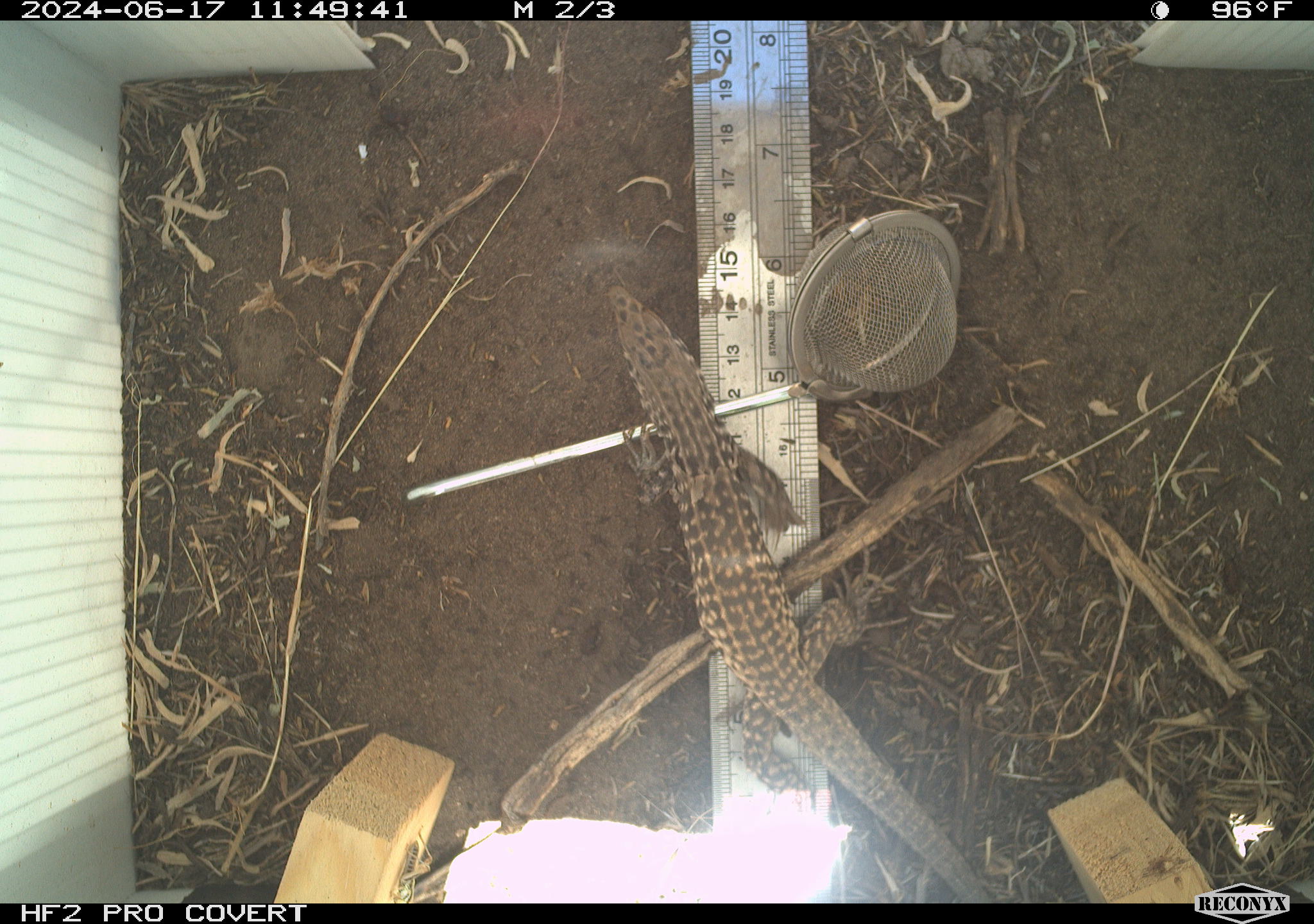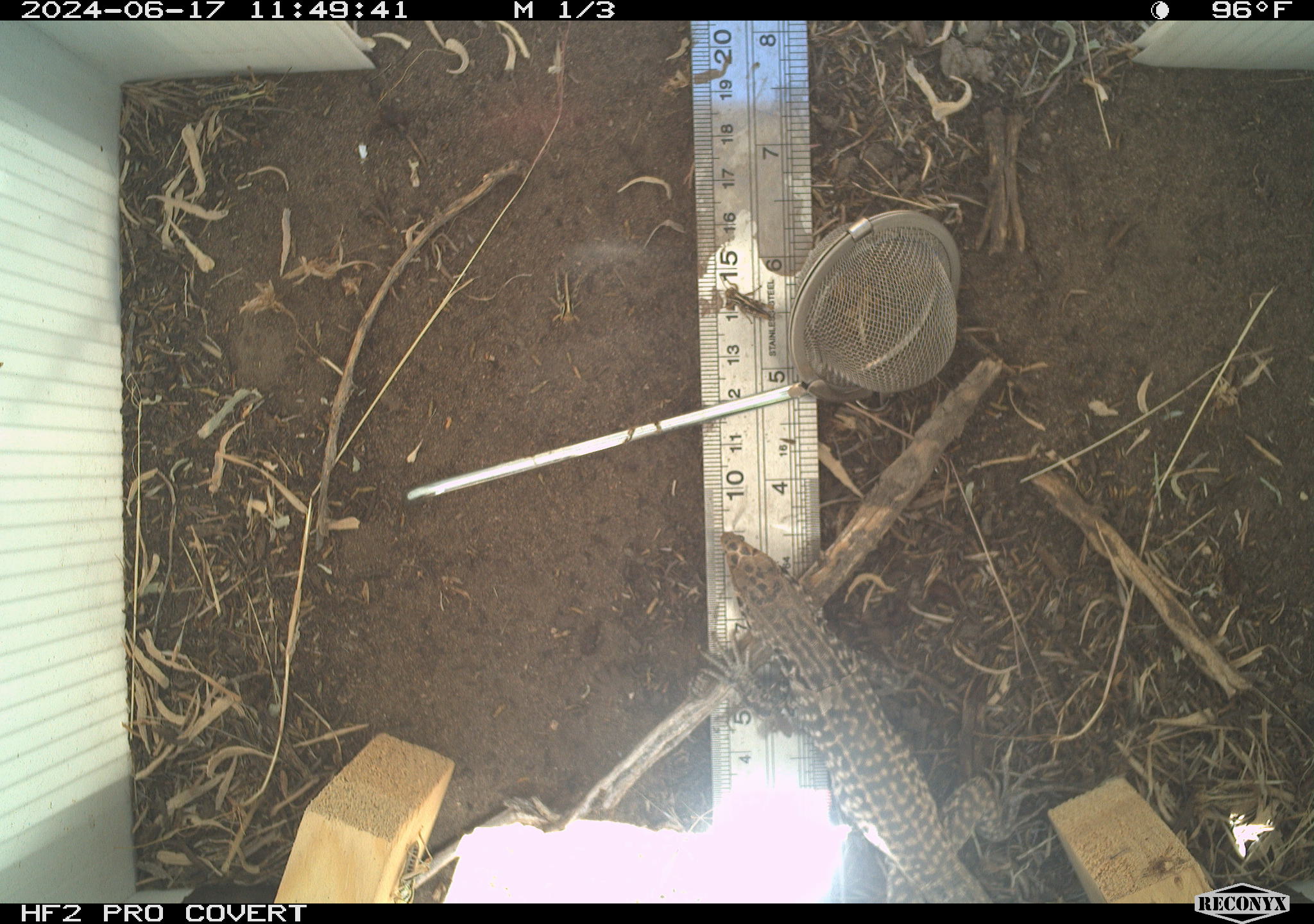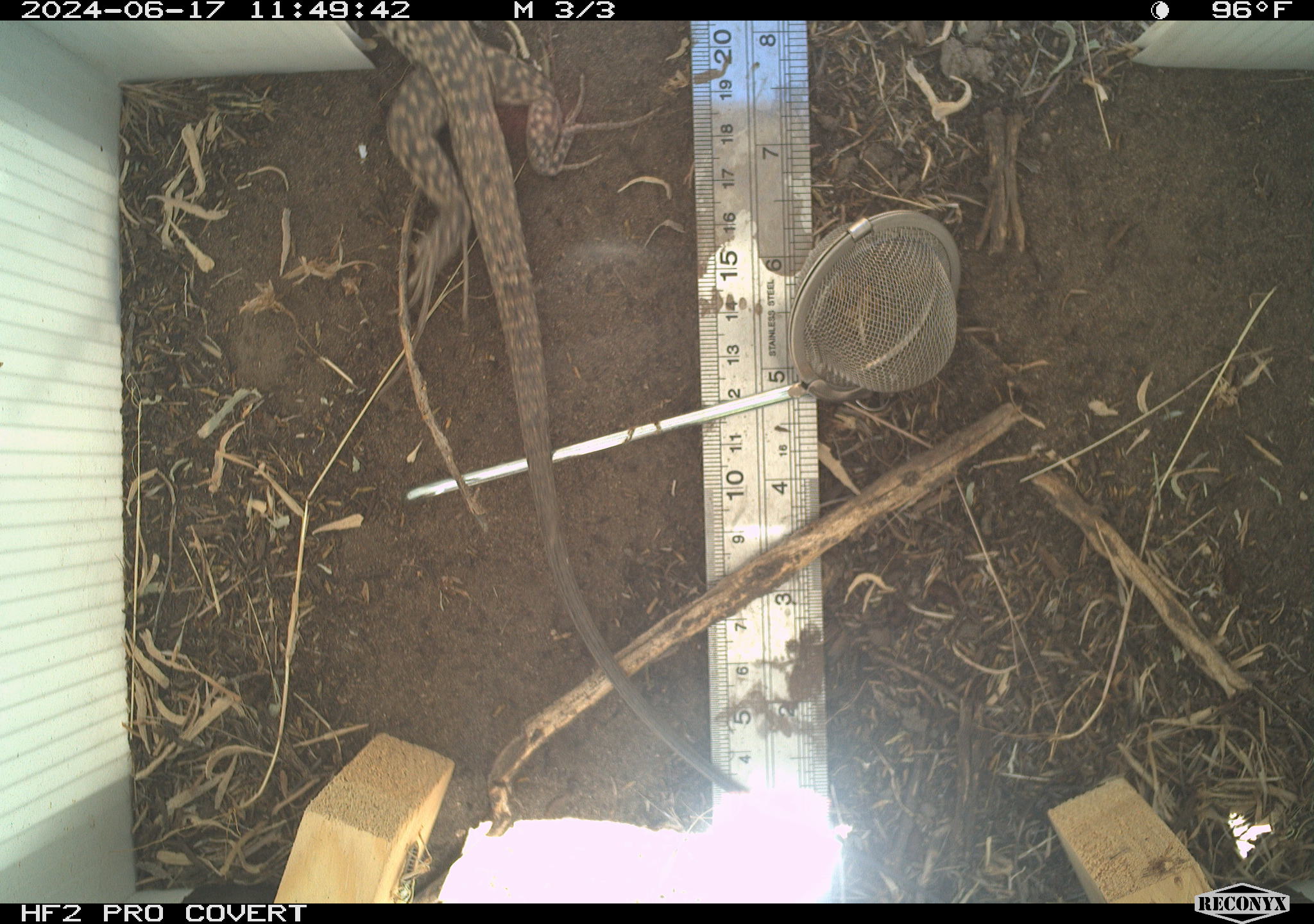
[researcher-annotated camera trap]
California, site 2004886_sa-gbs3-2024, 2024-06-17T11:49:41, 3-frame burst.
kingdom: Animalia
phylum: Chordata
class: Reptilia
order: Squamata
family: Teiidae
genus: Aspidoscelis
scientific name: Aspidoscelis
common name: whiptail lizards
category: aspidoscelis species